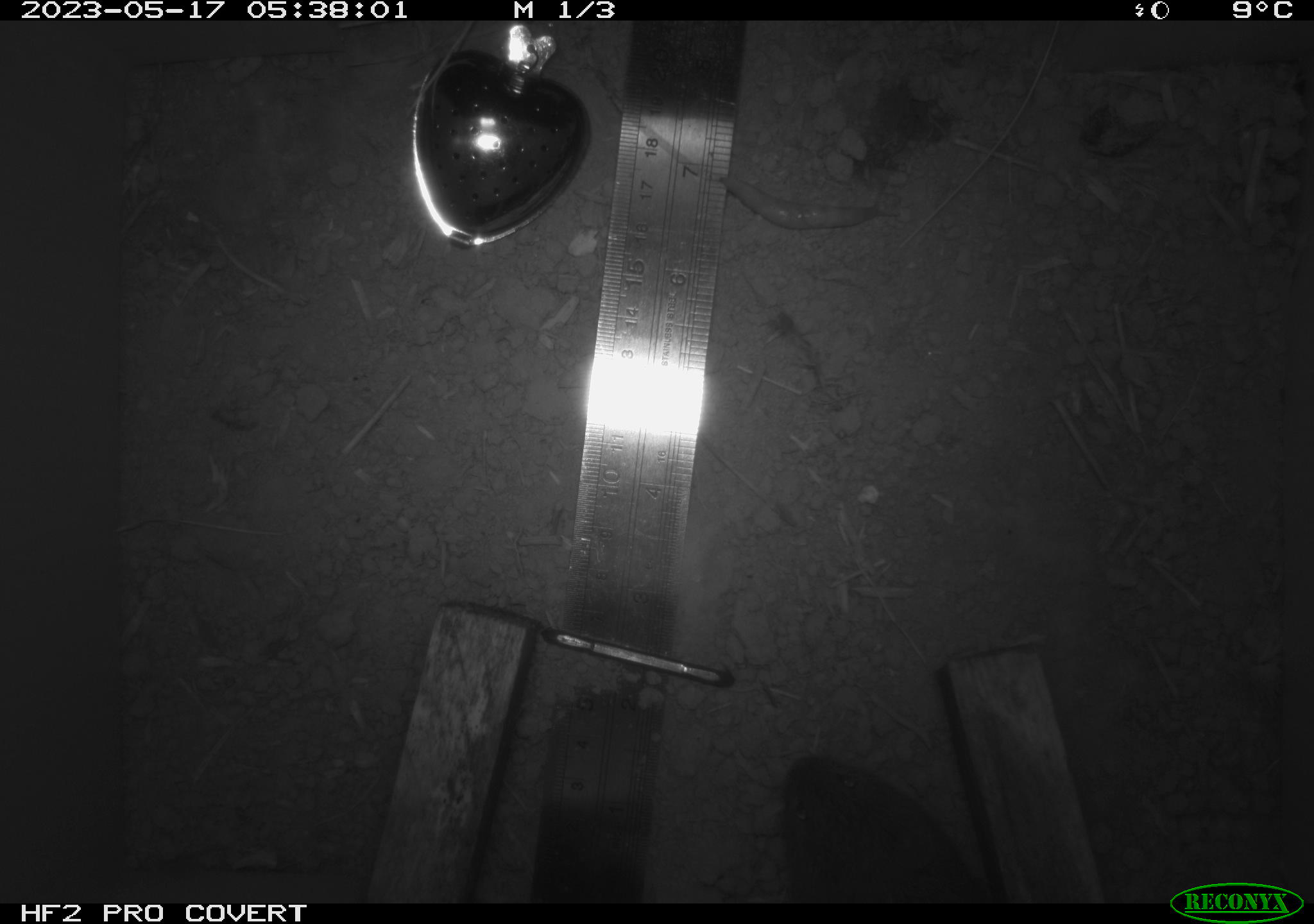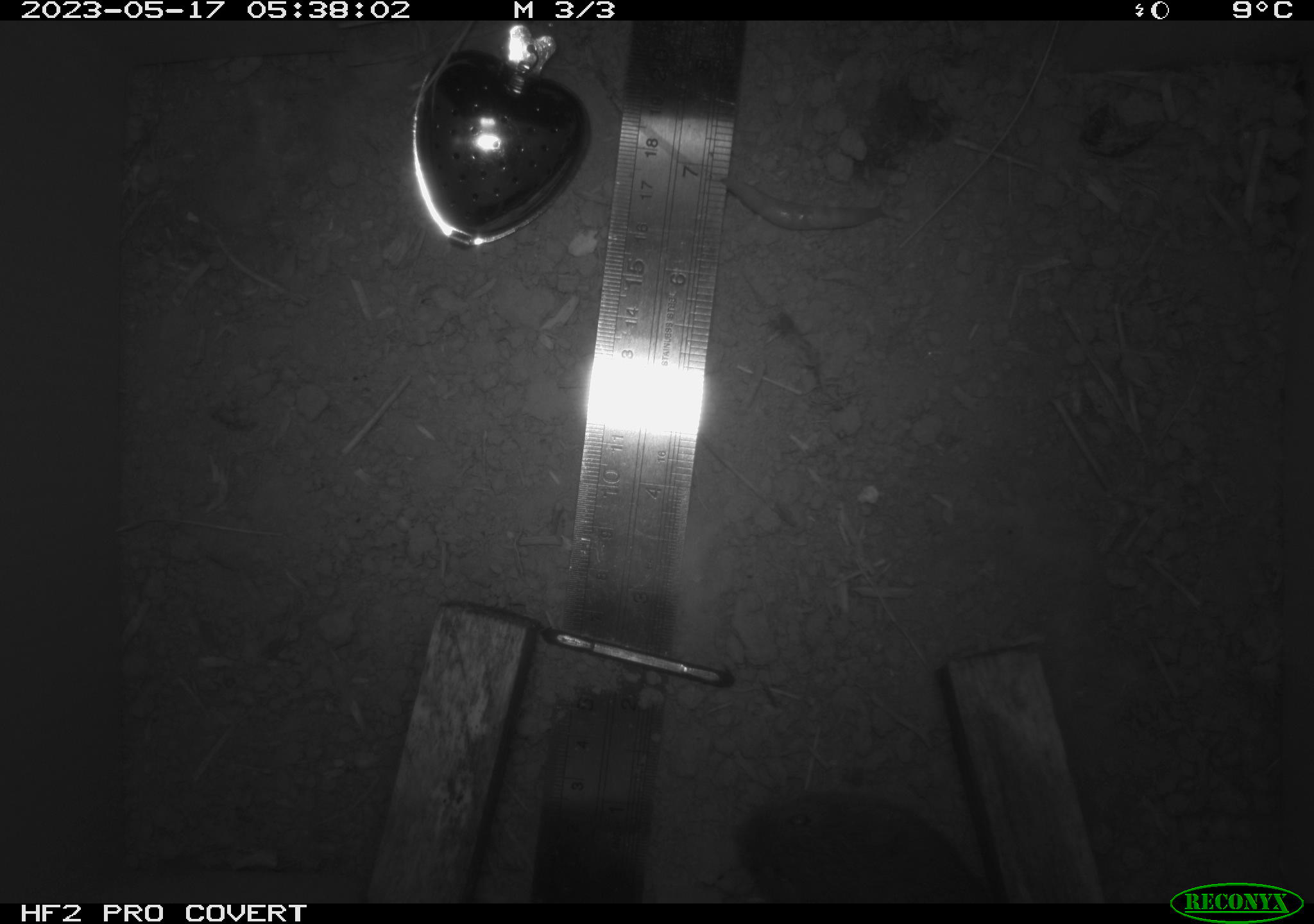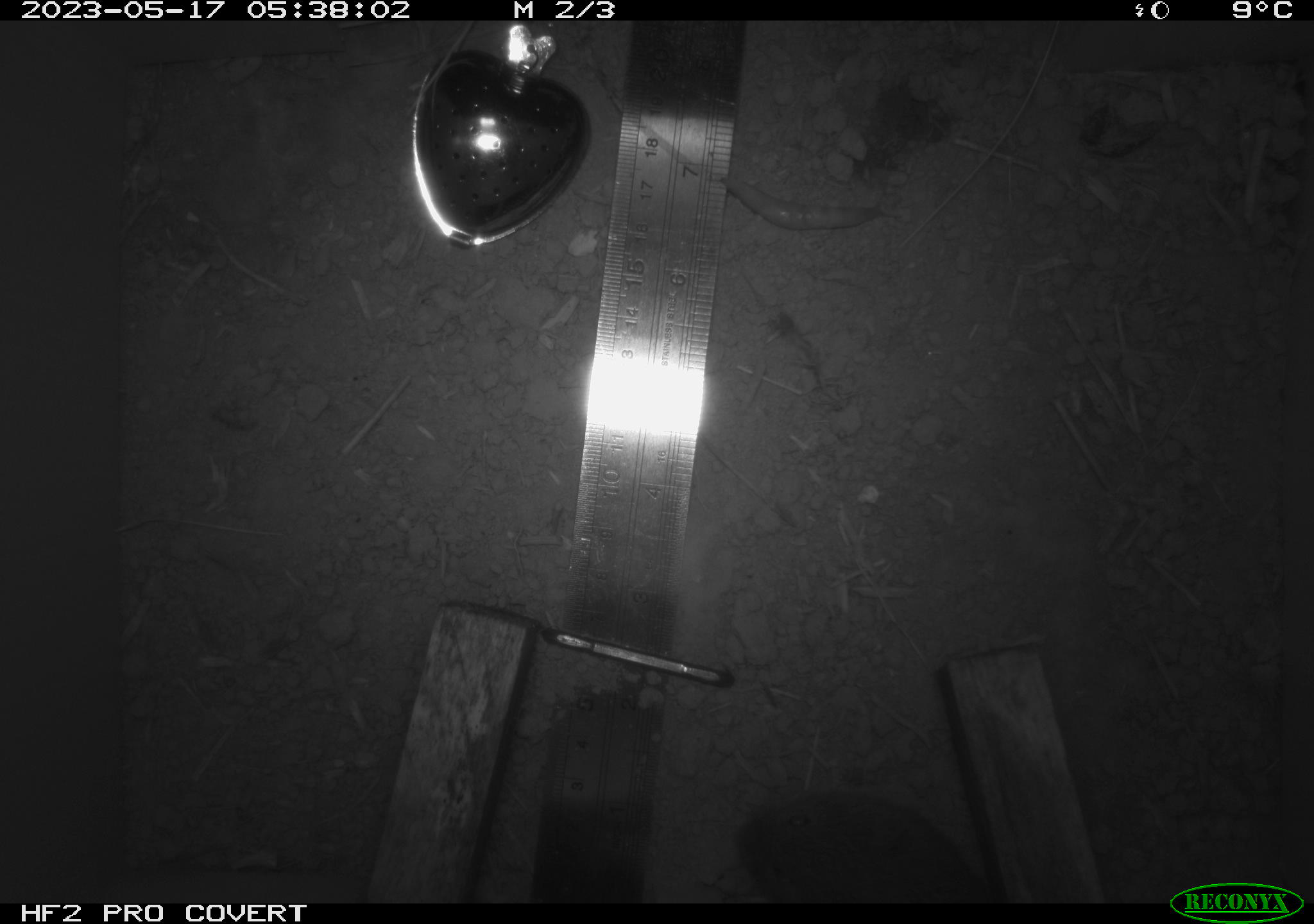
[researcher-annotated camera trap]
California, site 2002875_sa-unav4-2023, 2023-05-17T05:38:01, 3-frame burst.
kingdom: Animalia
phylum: Chordata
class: Mammalia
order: Rodentia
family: Cricetidae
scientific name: Arvicolinae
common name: voles, lemmings, and muskrats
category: arvicolinae subfamily